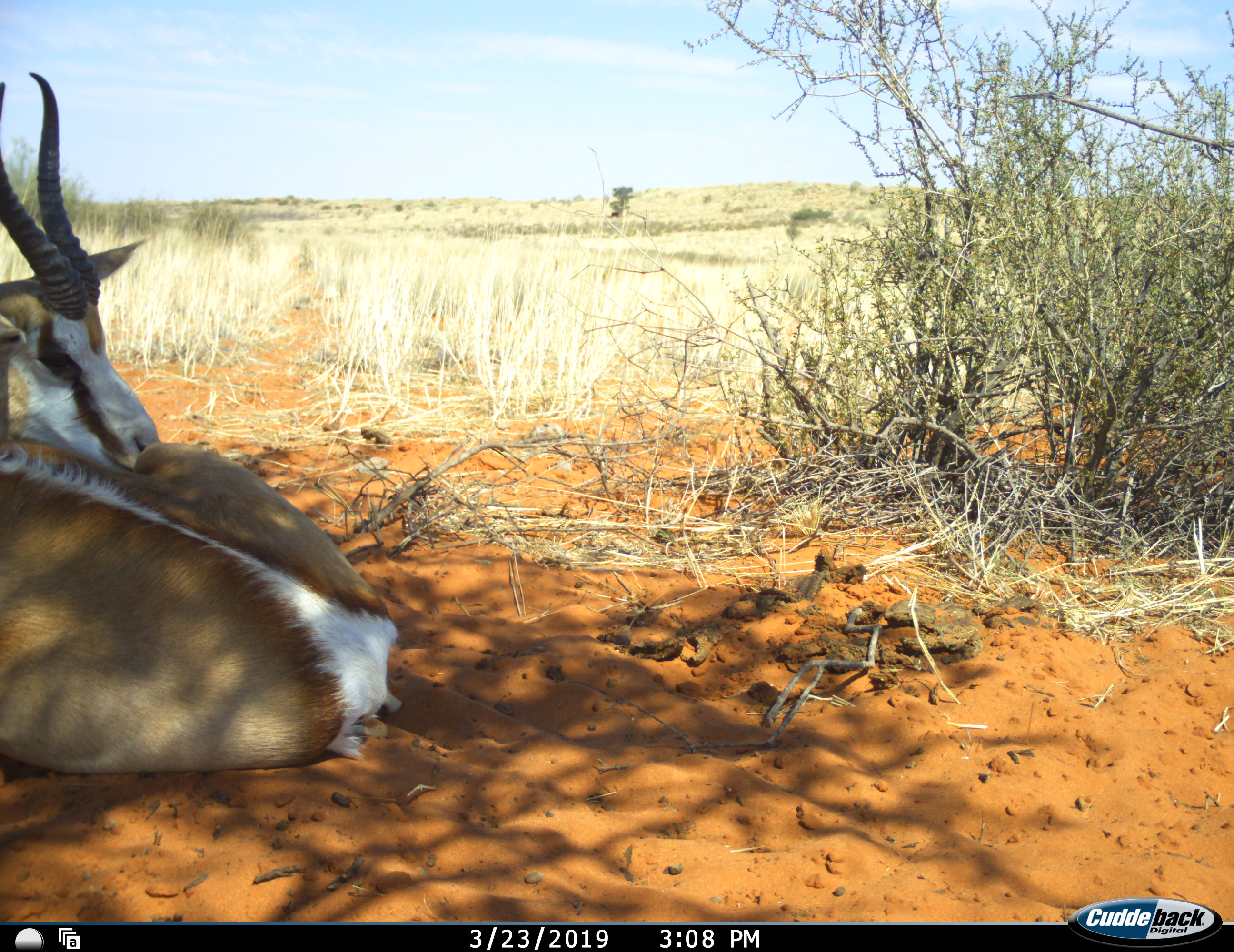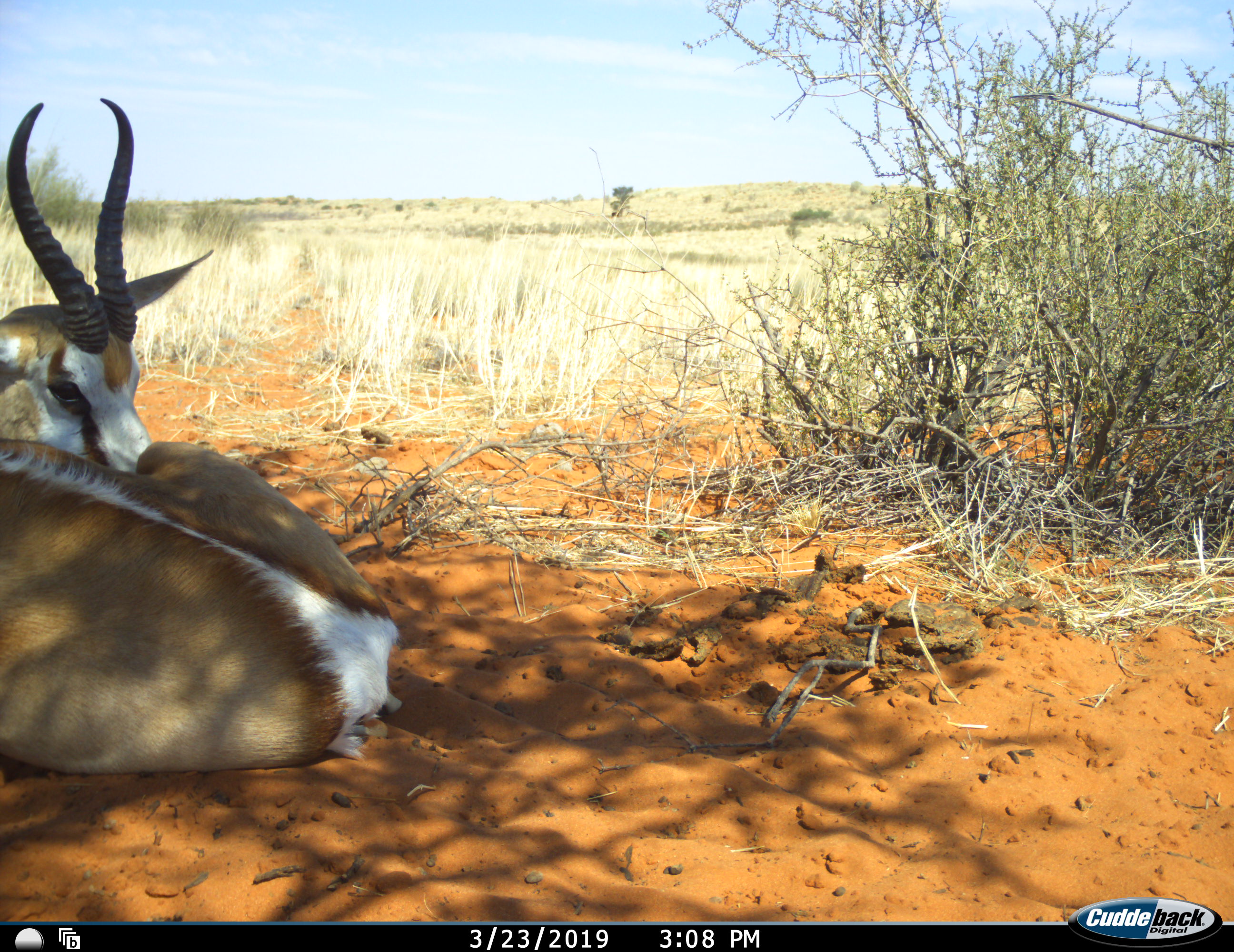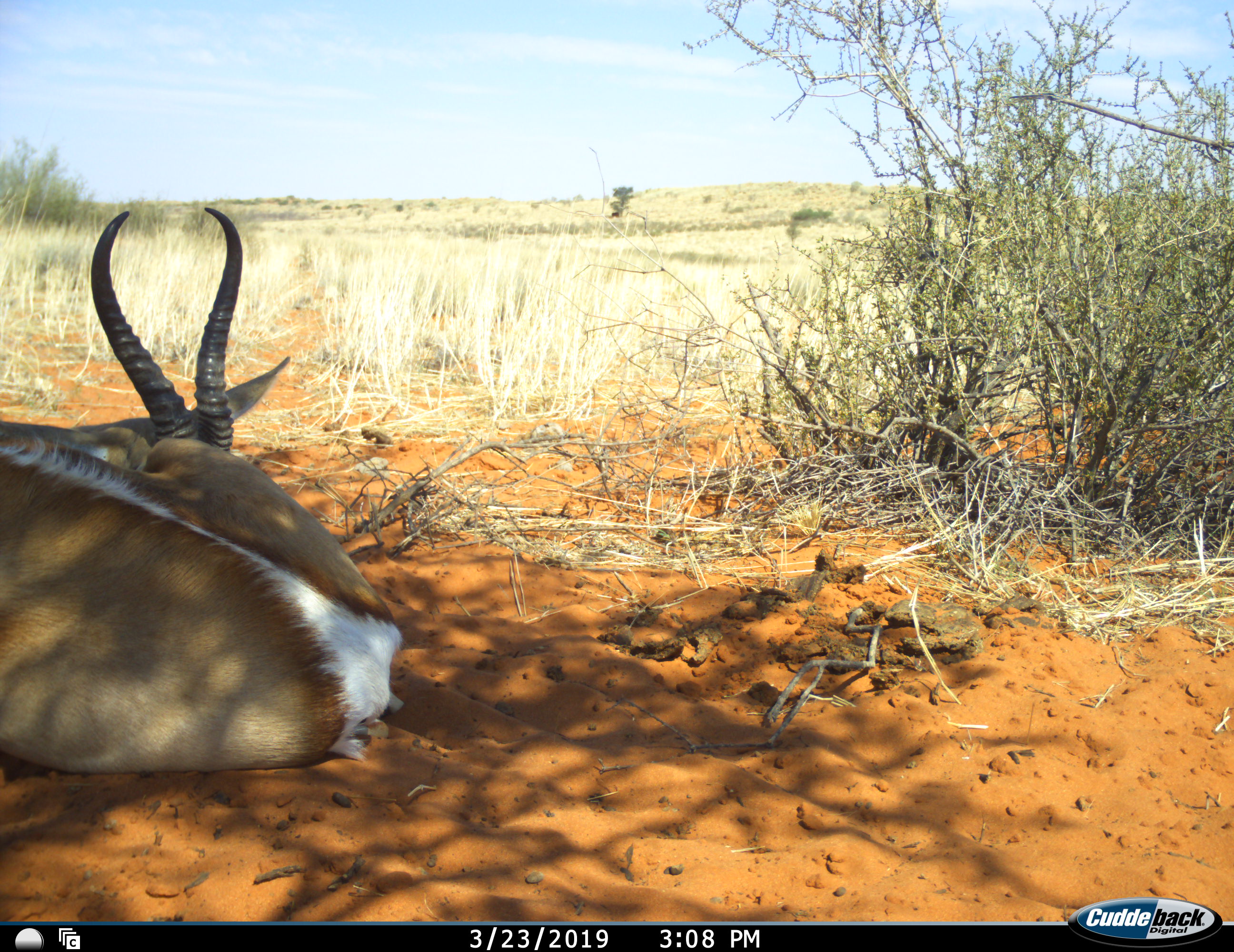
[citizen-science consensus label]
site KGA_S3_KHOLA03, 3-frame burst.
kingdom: Animalia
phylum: Chordata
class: Mammalia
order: Artiodactyla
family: Bovidae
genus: Antidorcas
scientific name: Antidorcas marsupialis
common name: springbok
Springbok (Antidorcas marsupialis), count 1. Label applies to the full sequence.